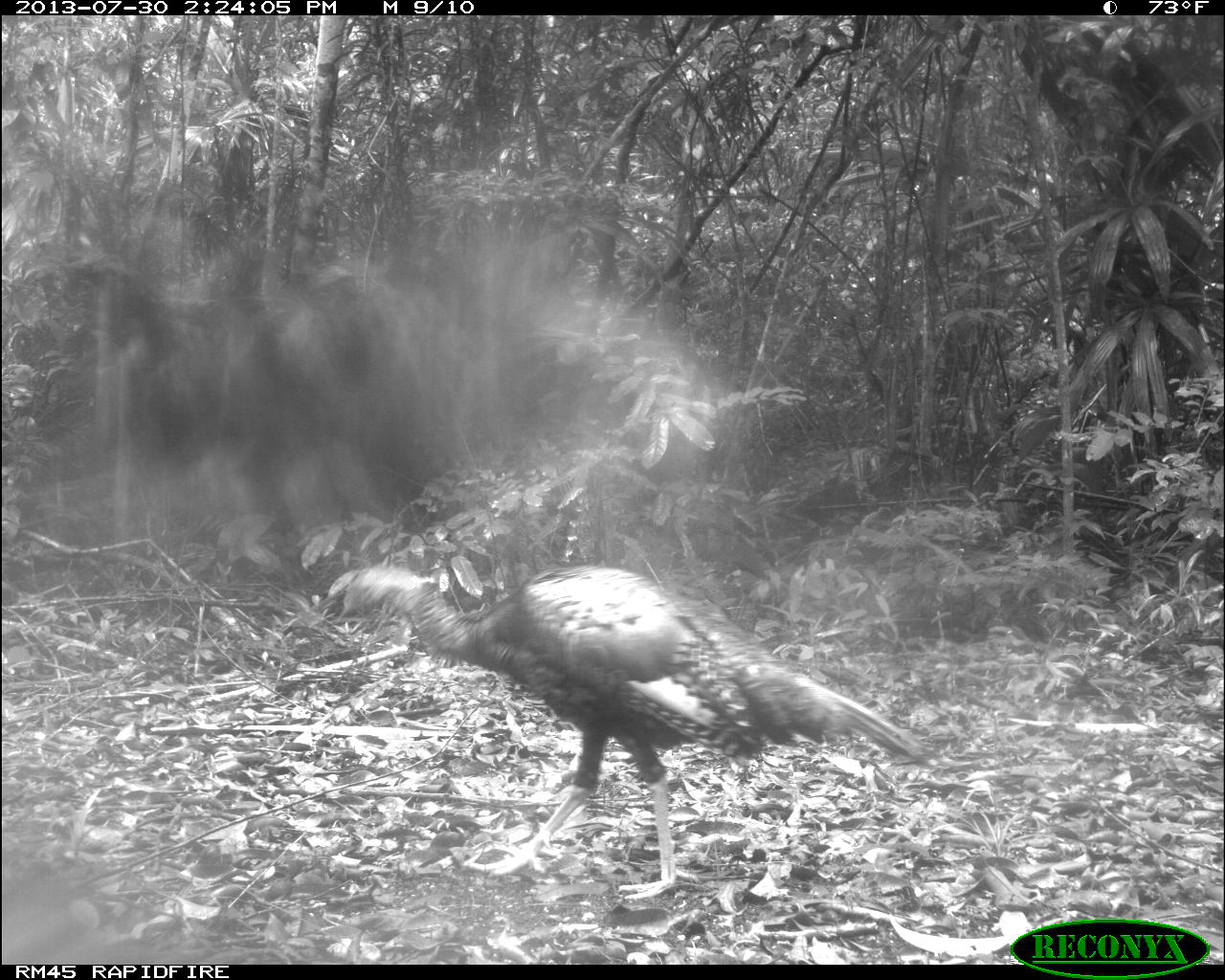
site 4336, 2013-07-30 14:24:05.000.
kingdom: Animalia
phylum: Chordata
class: Aves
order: Galliformes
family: Phasianidae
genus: Meleagris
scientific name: Meleagris ocellata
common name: ocellated turkey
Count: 2.